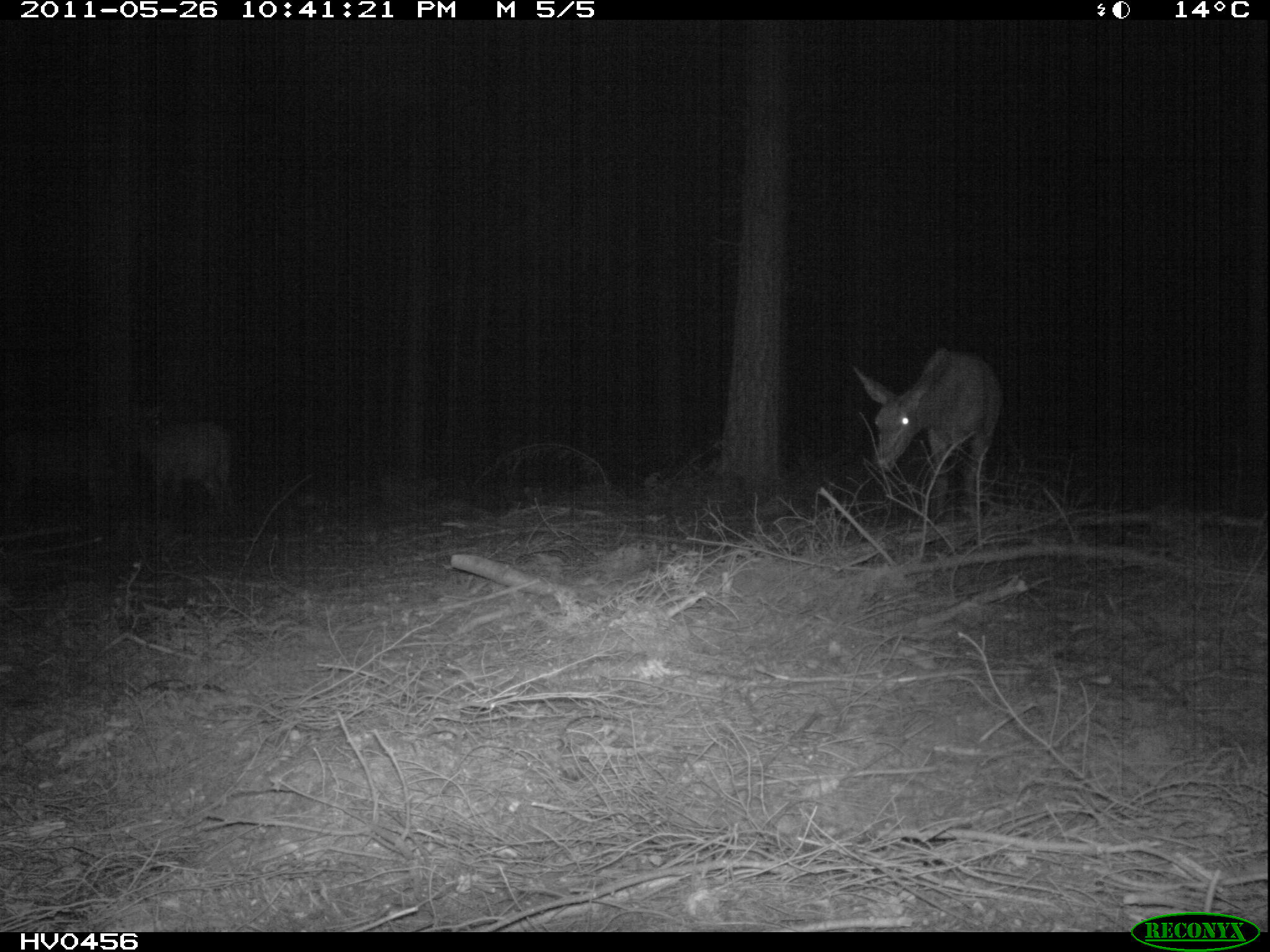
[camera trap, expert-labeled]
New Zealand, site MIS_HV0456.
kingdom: Animalia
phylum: Chordata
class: Mammalia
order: Artiodactyla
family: Cervidae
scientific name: Cervidae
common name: deer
Deer (Cervidae).